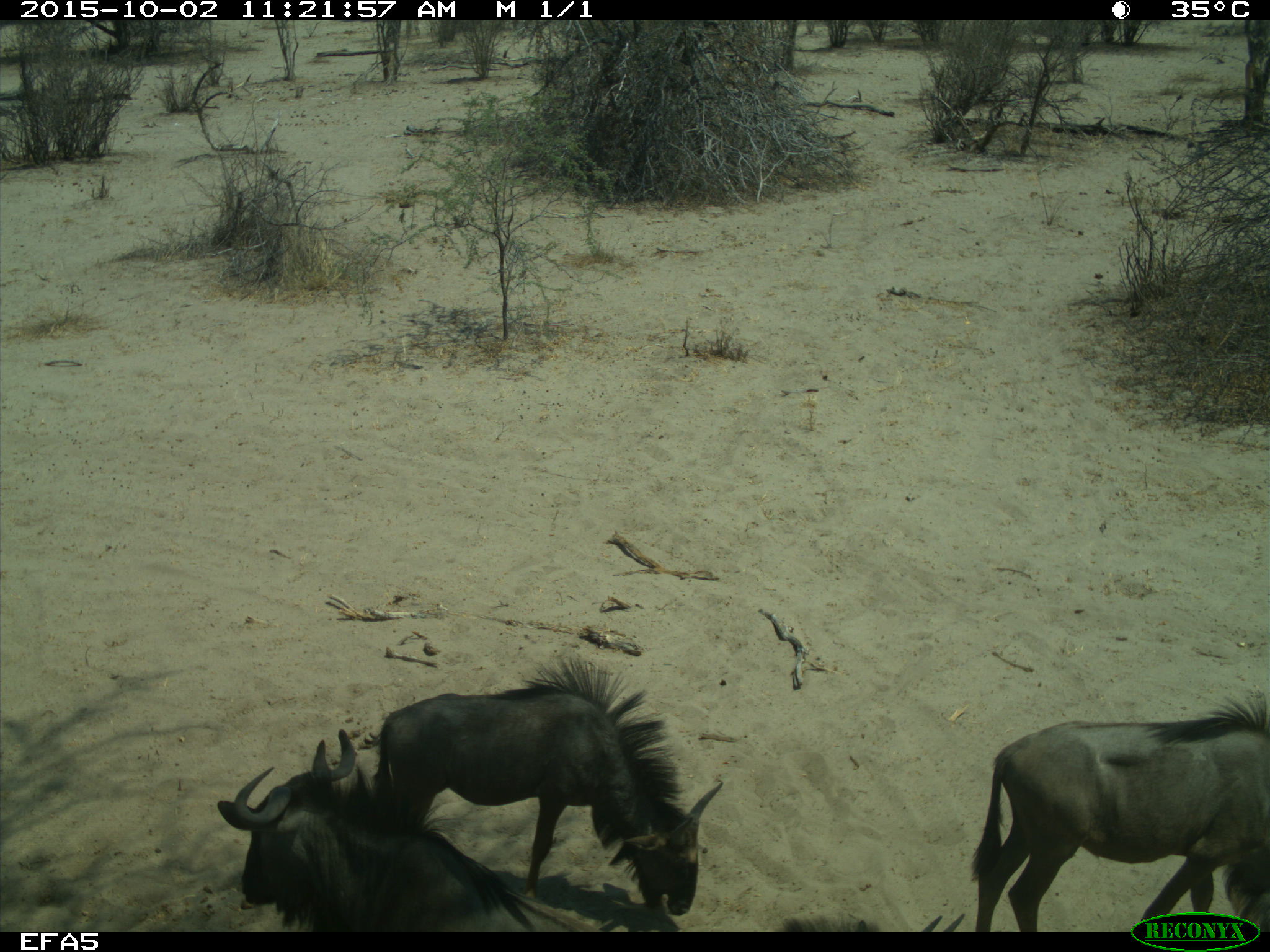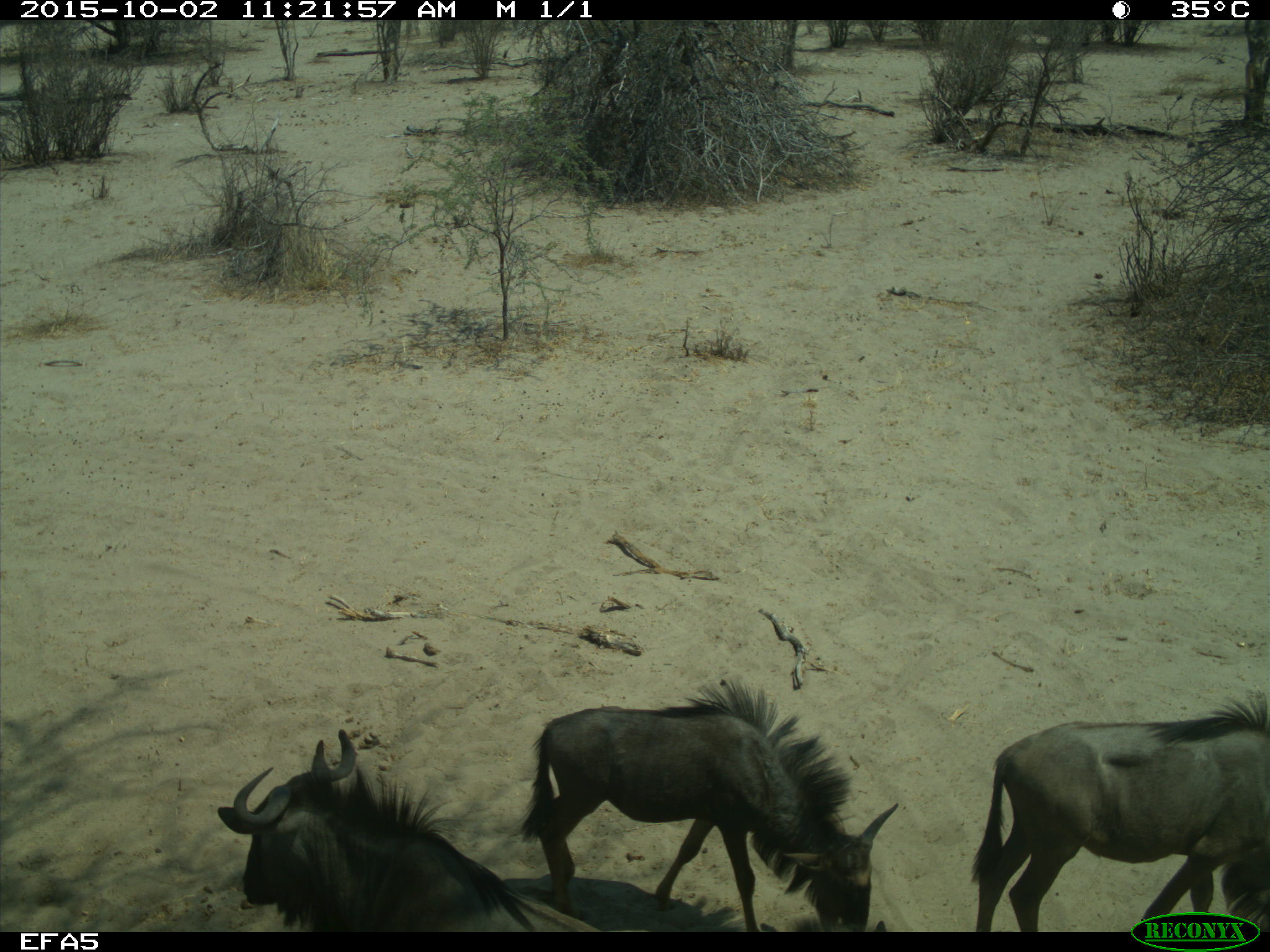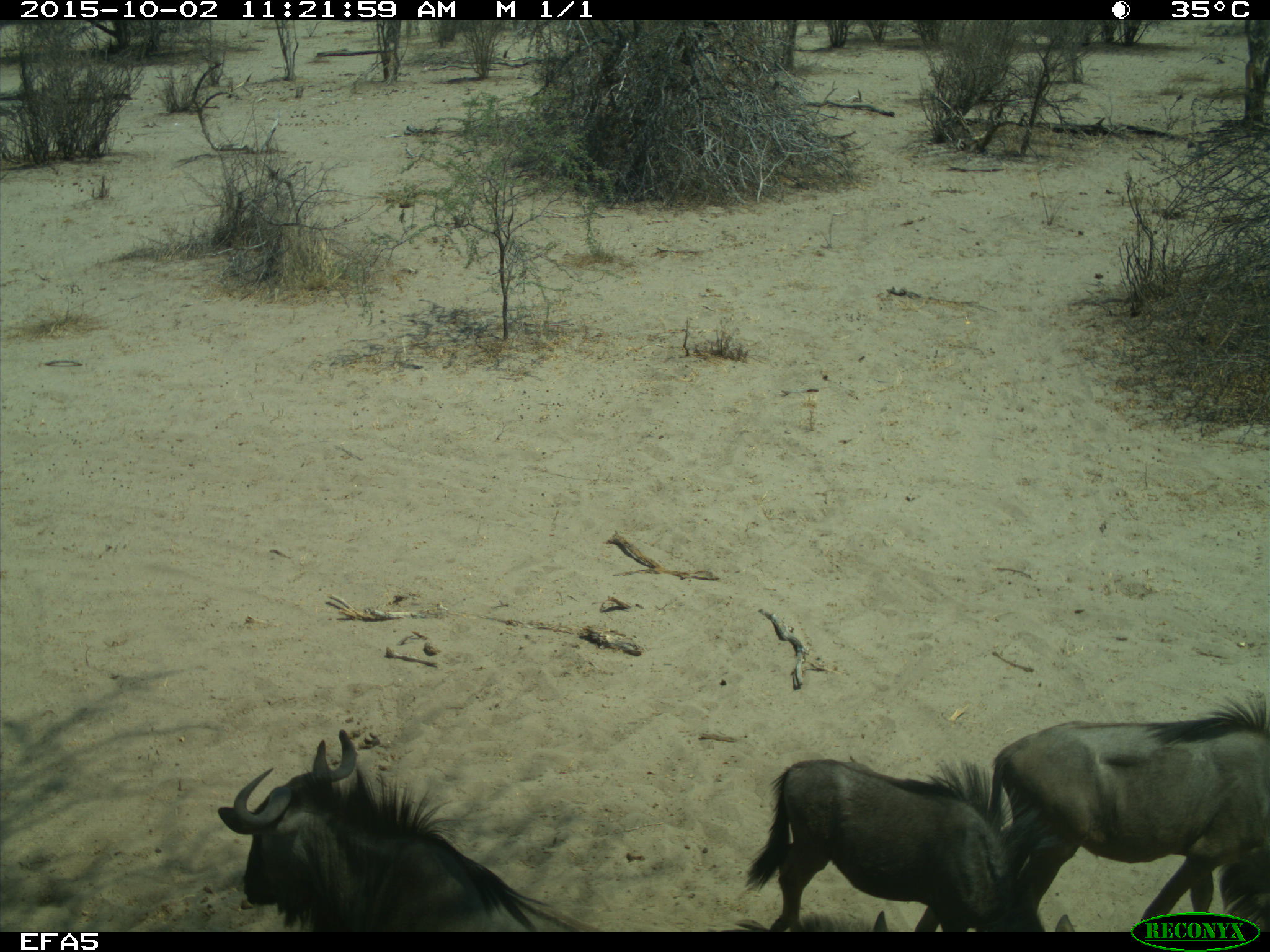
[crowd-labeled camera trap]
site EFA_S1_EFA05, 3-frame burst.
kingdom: Animalia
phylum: Chordata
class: Mammalia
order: Artiodactyla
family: Bovidae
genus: Connochaetes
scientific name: Connochaetes taurinus taurinus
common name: blue wildebeest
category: wildebeestblue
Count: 3.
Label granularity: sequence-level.